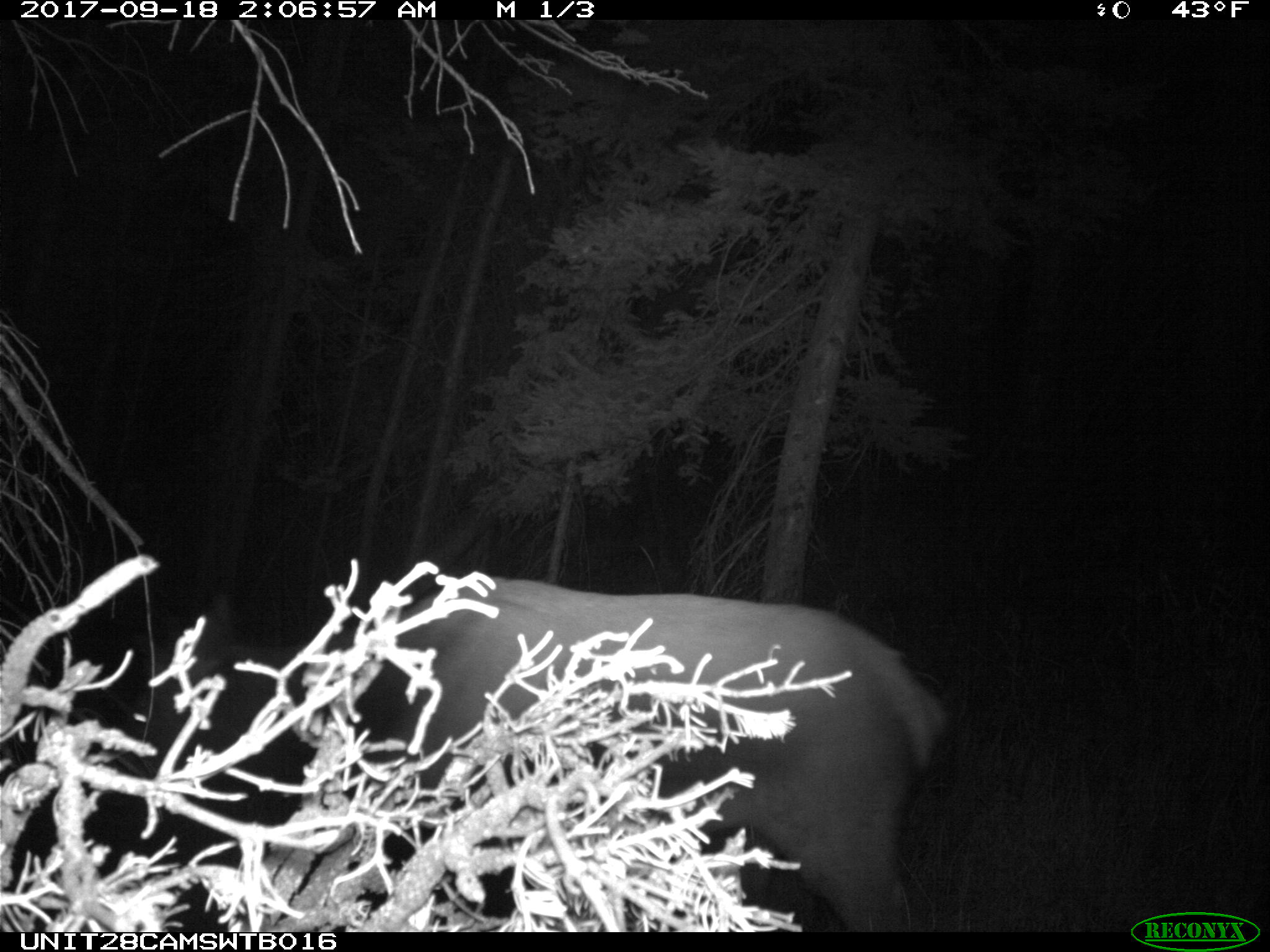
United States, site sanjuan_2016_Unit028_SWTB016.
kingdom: Animalia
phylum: Chordata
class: Mammalia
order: Artiodactyla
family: Cervidae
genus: Cervus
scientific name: Cervus elaphus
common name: red deer